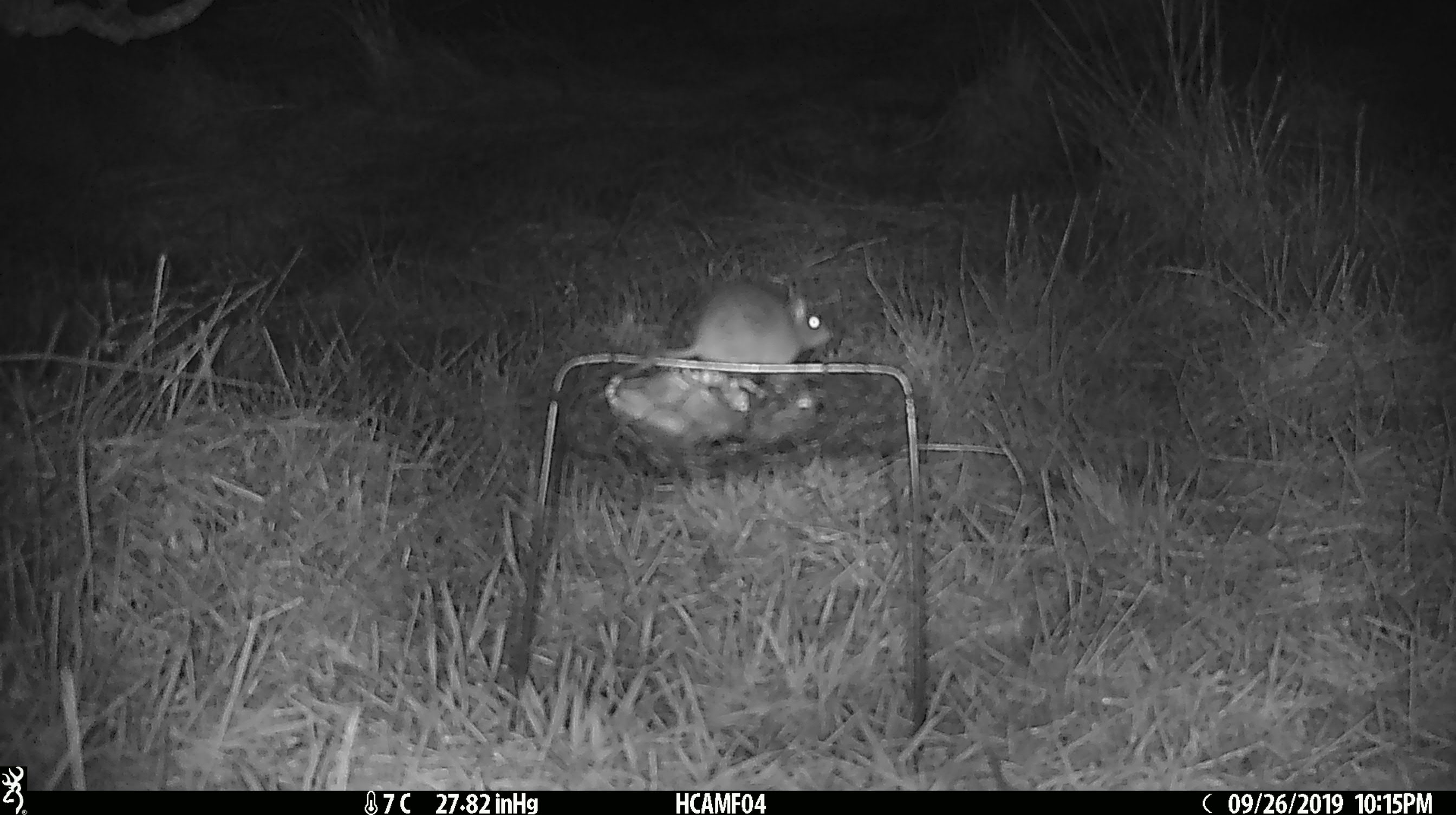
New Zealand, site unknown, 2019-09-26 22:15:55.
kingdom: Animalia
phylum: Chordata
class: Mammalia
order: Rodentia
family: Muridae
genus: Mus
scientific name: Mus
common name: mouse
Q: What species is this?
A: Mouse (Mus).